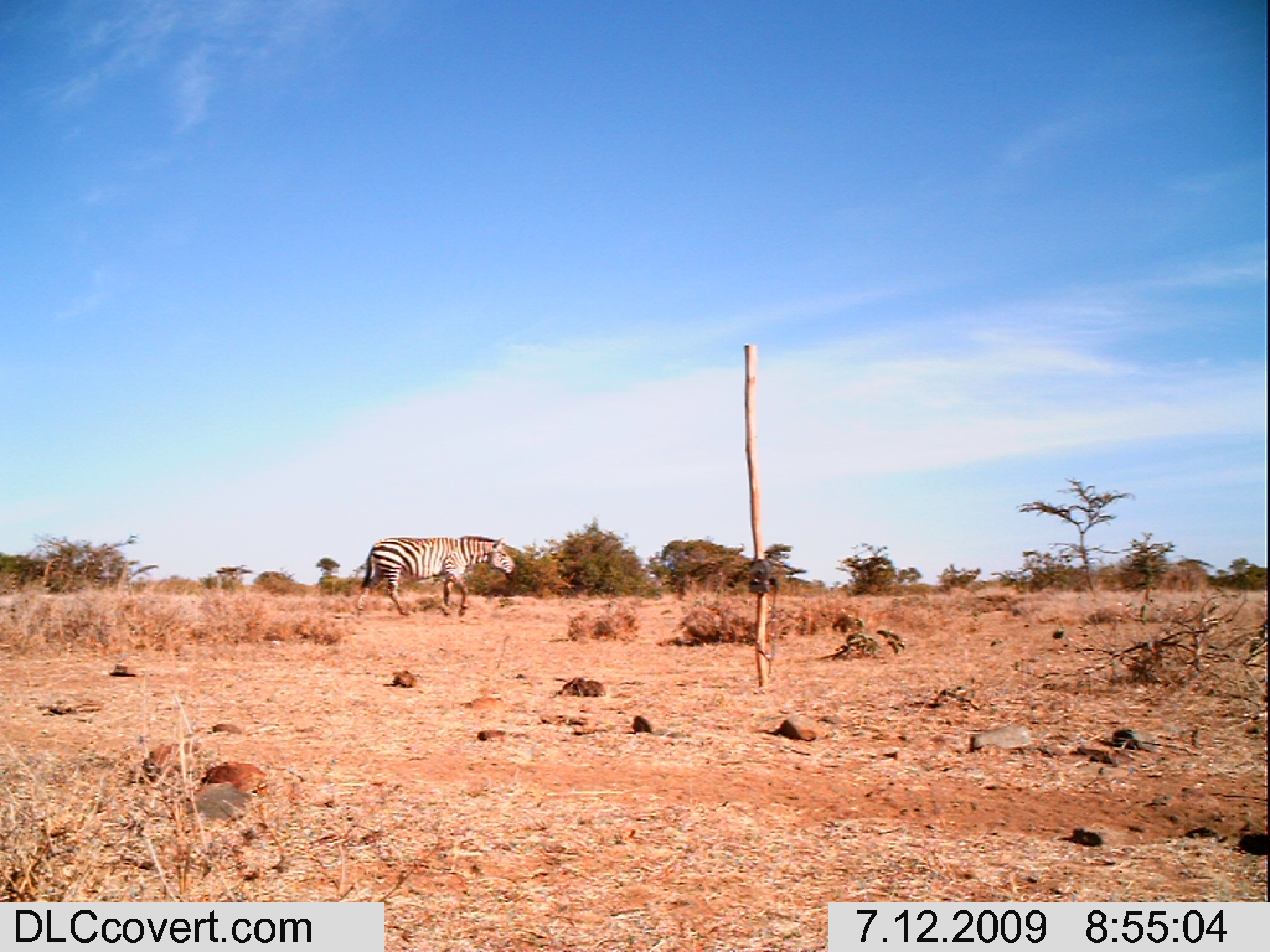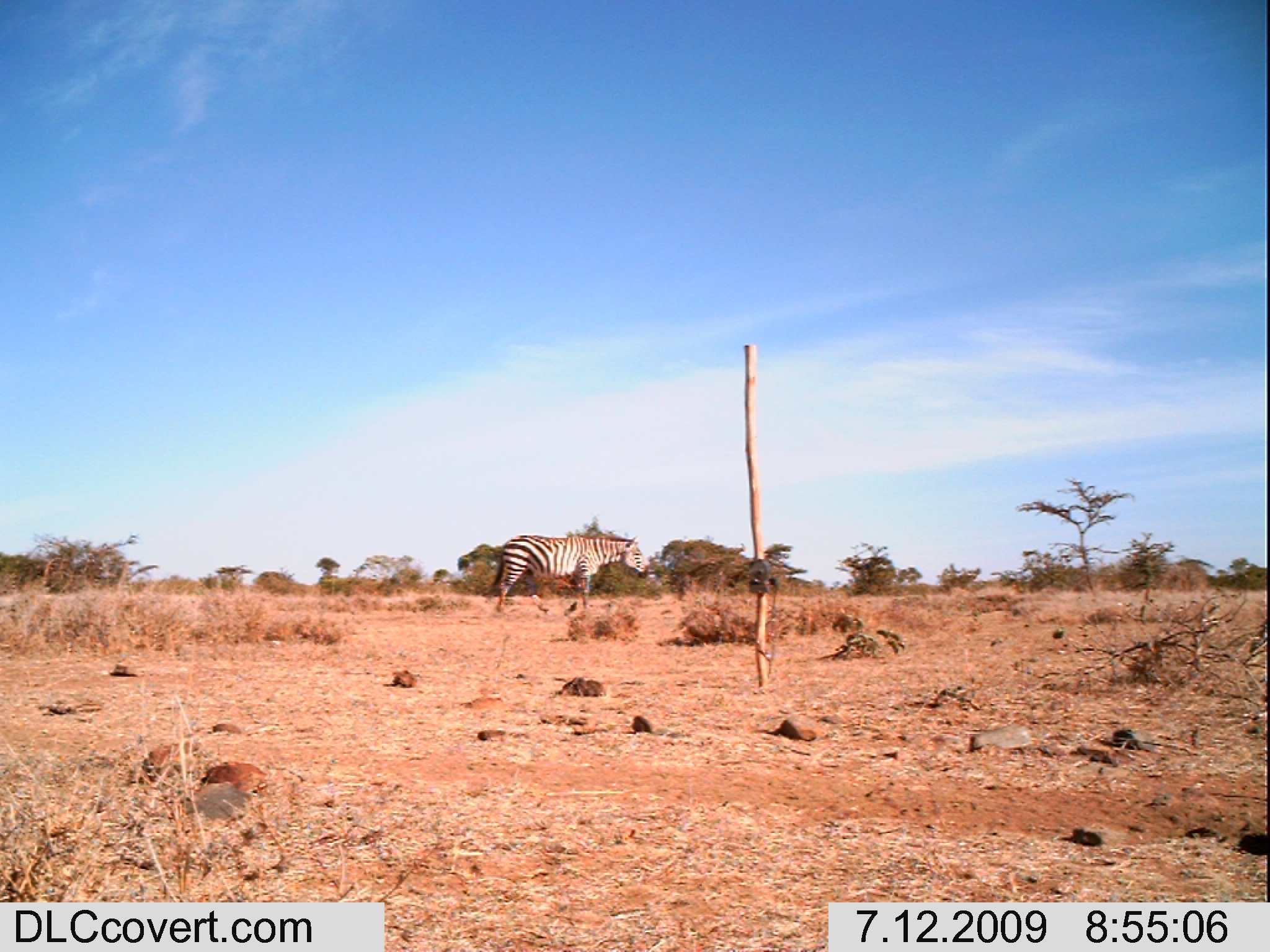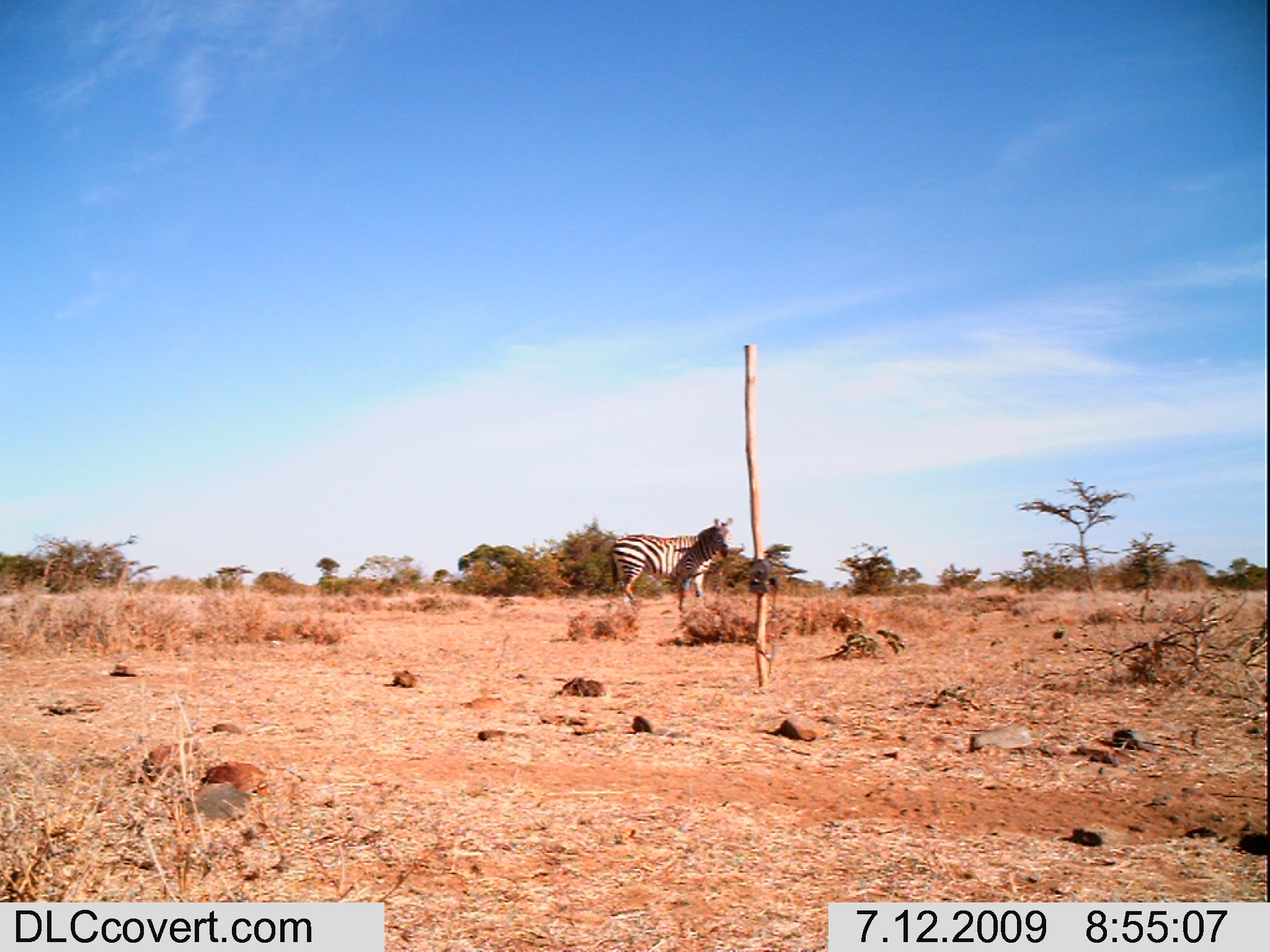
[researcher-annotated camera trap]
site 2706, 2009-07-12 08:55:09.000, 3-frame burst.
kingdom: Animalia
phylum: Chordata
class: Mammalia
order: Perissodactyla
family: Equidae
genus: Equus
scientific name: Equus quagga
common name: plains zebra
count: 1